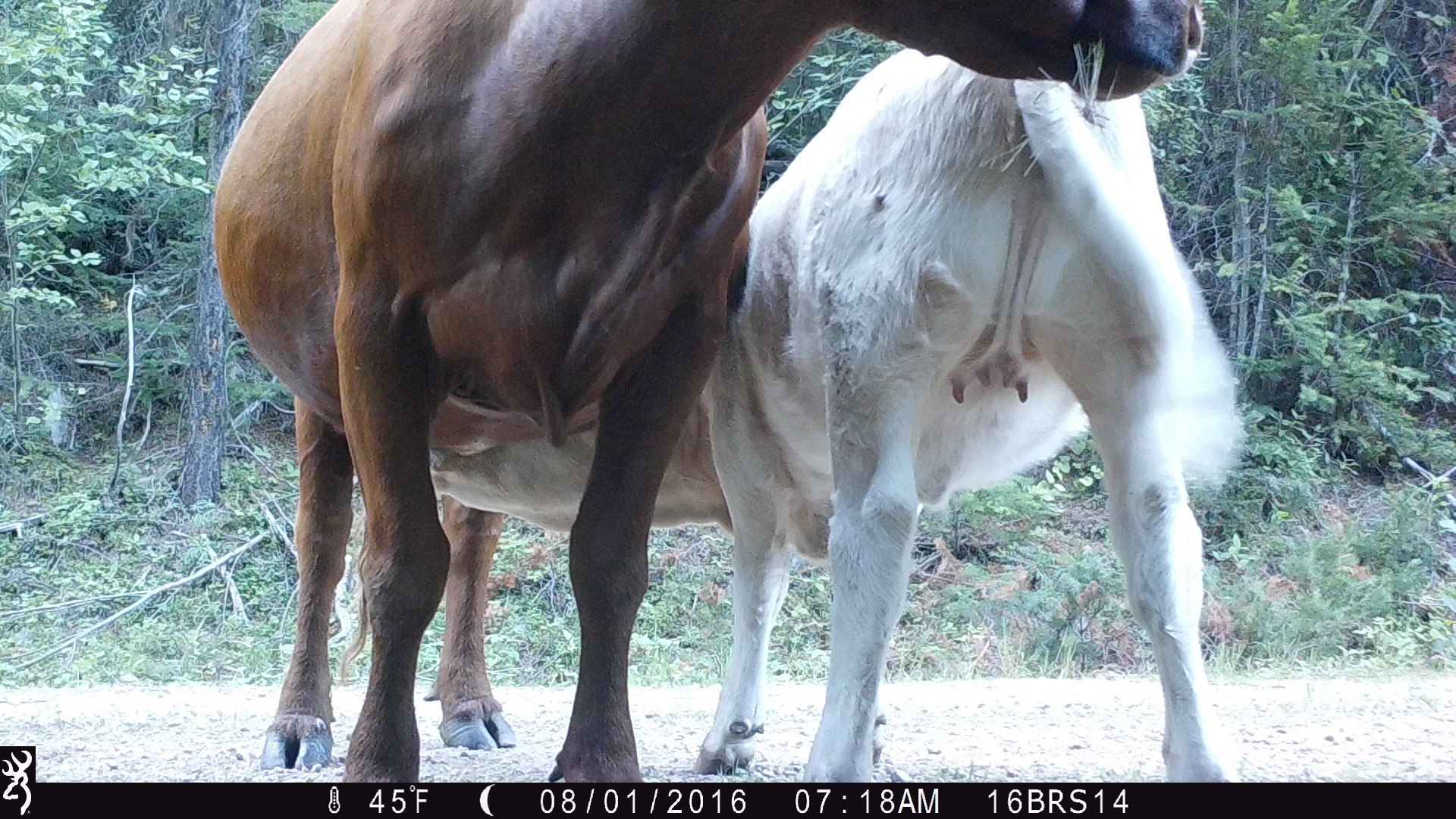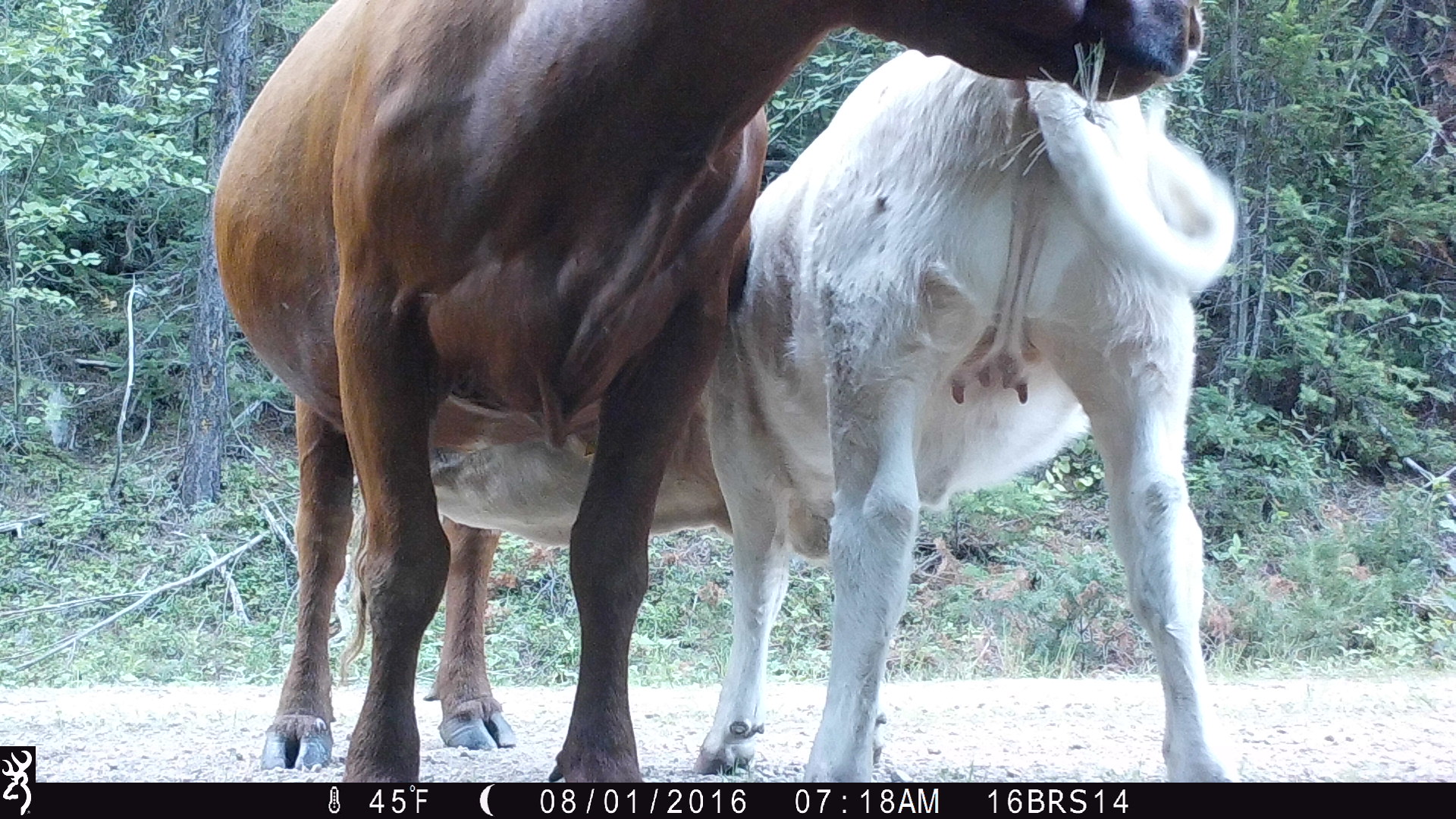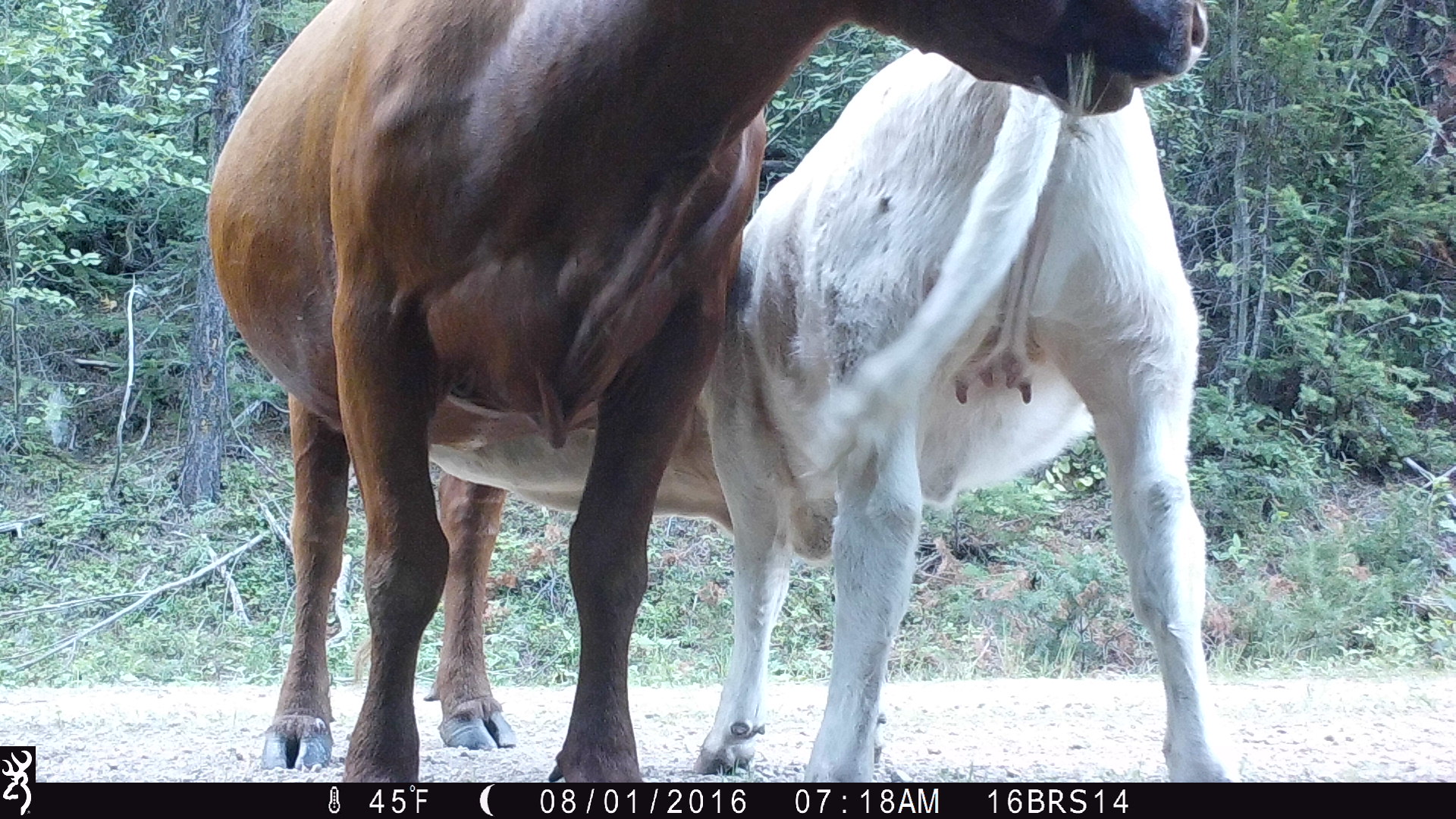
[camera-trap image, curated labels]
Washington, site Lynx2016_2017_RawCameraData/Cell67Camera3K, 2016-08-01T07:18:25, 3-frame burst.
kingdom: Animalia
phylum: Chordata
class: Mammalia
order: Artiodactyla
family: Bovidae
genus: Bos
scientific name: Bos taurus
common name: domestic cattle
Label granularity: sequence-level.